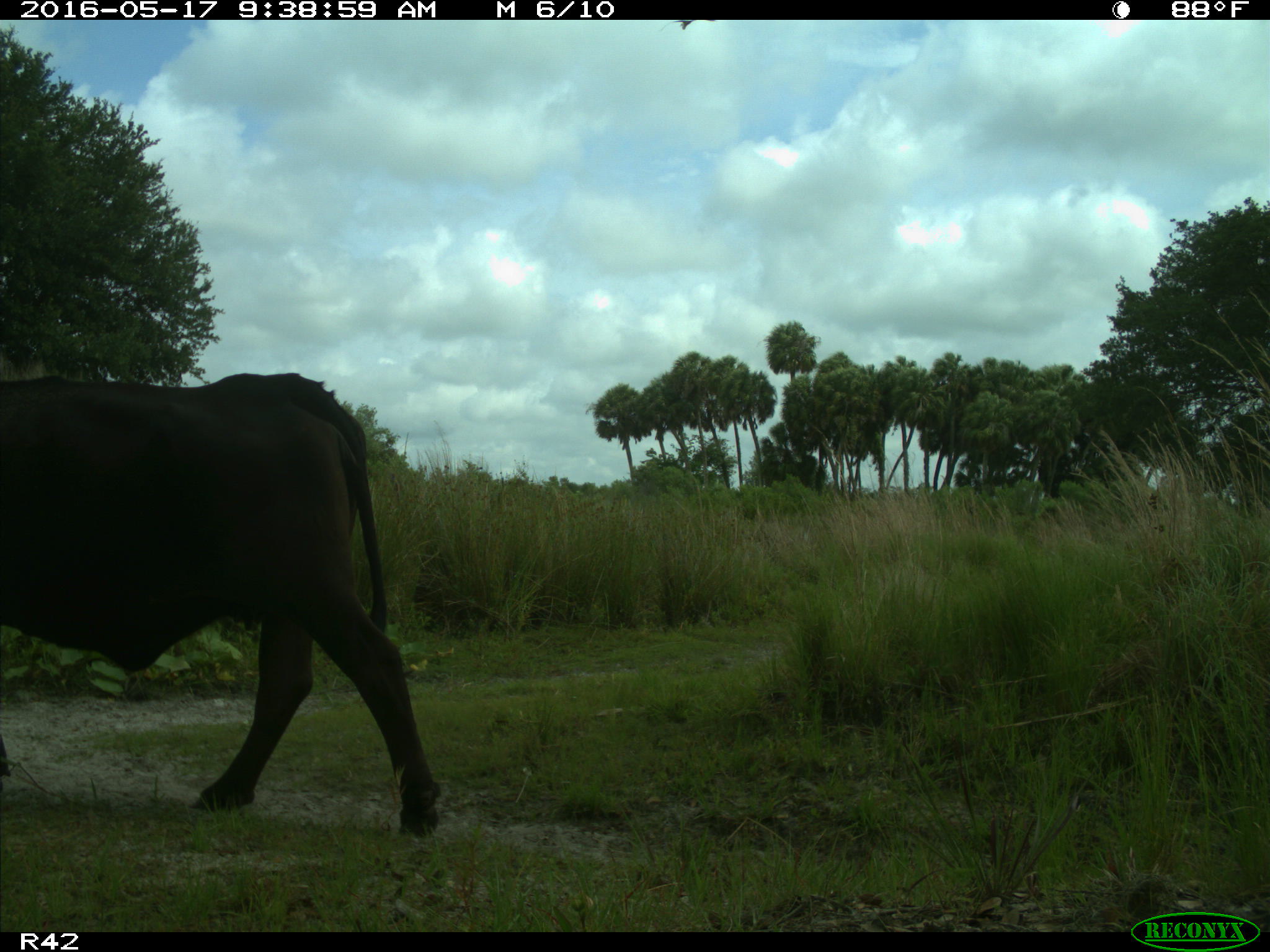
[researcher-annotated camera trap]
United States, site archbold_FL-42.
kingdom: Animalia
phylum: Chordata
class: Mammalia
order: Artiodactyla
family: Bovidae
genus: Bos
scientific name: Bos taurus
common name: domestic cow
Bos taurus (domestic cow).